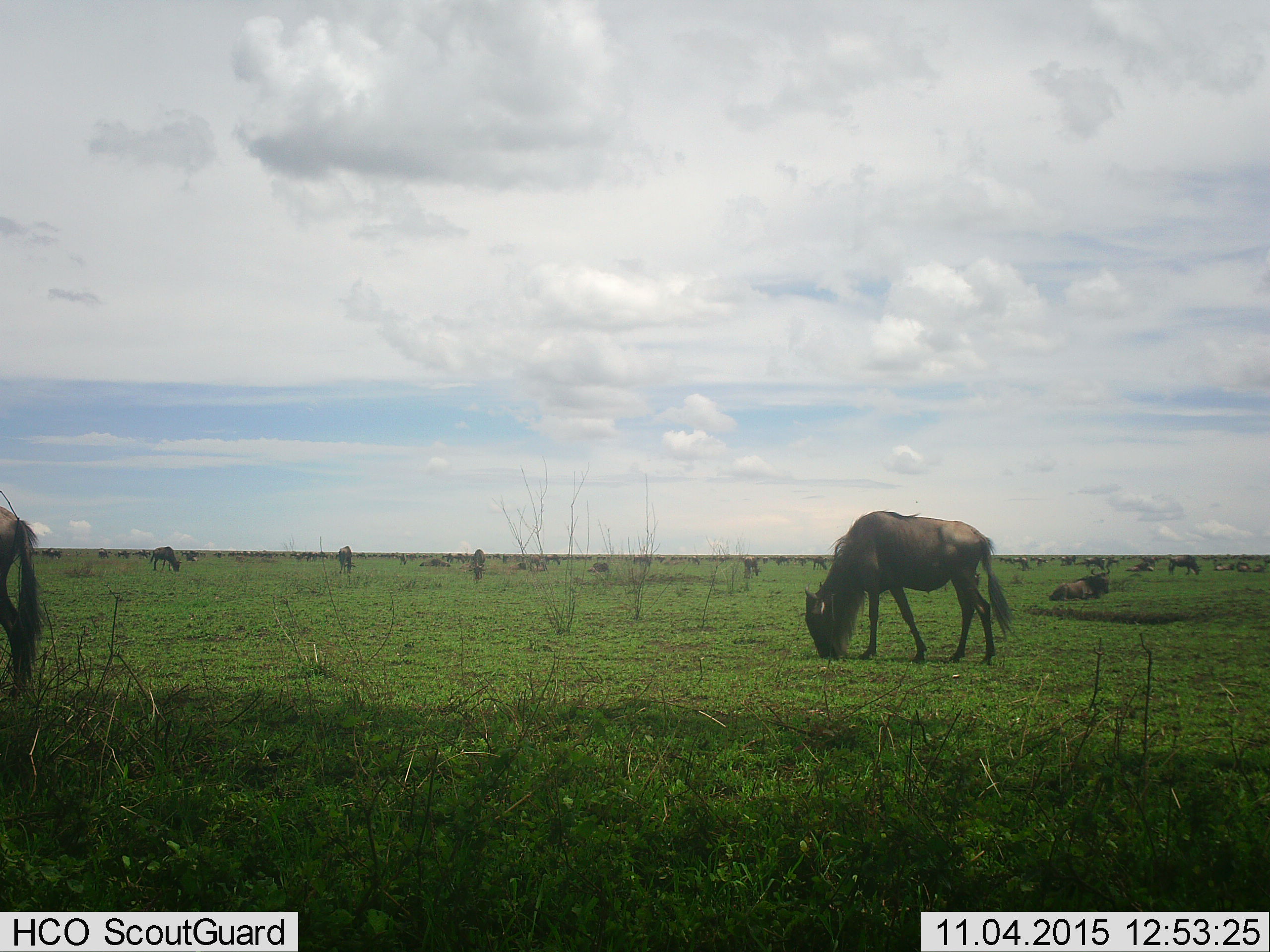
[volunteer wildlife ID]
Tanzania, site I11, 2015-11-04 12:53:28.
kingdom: Animalia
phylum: Chordata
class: Mammalia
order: Artiodactyla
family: Bovidae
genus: Connochaetes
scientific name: Connochaetes taurinus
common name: blue wildebeest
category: wildebeest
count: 51+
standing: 67%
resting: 44%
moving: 22%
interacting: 0%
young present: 11%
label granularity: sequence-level